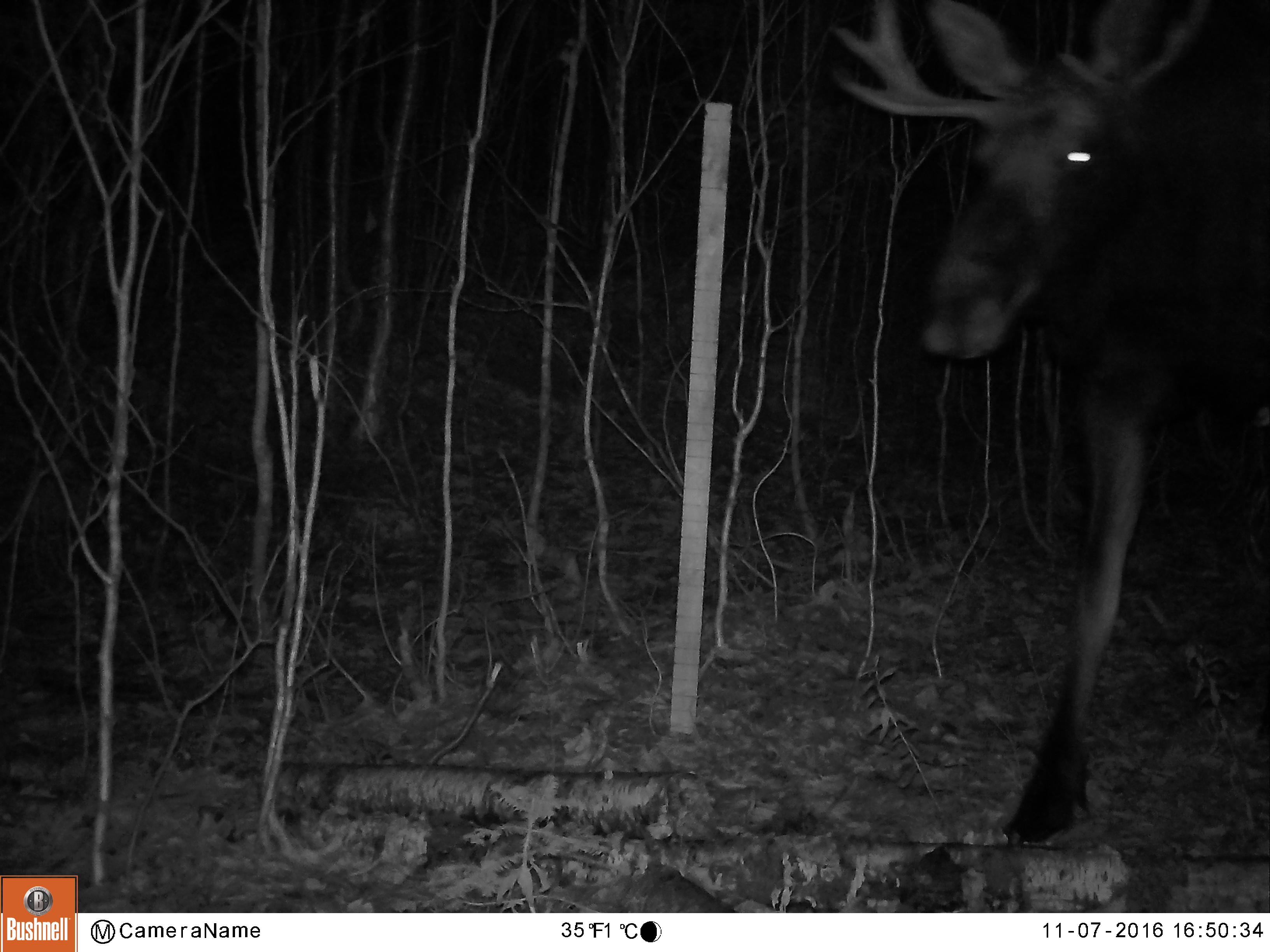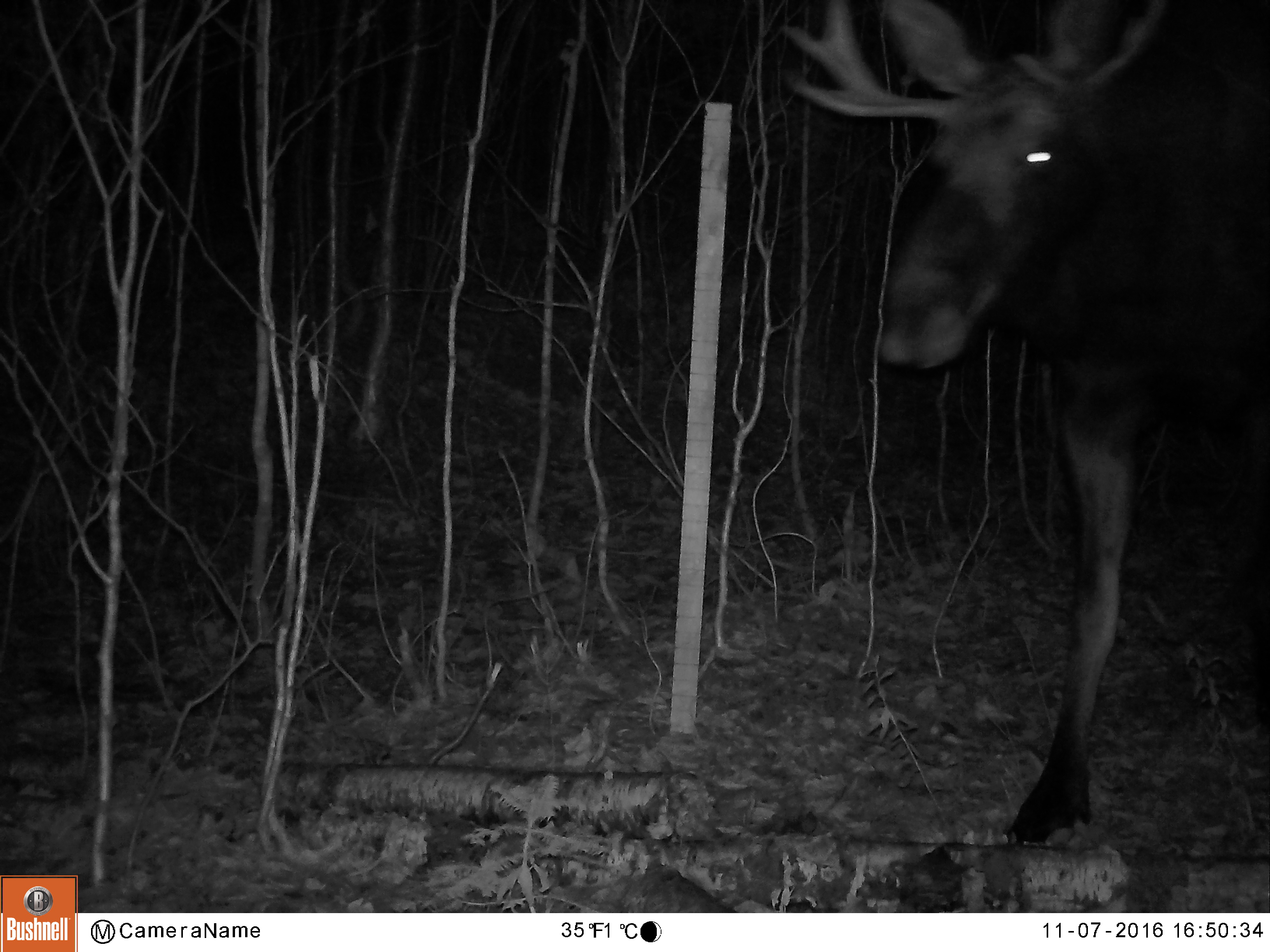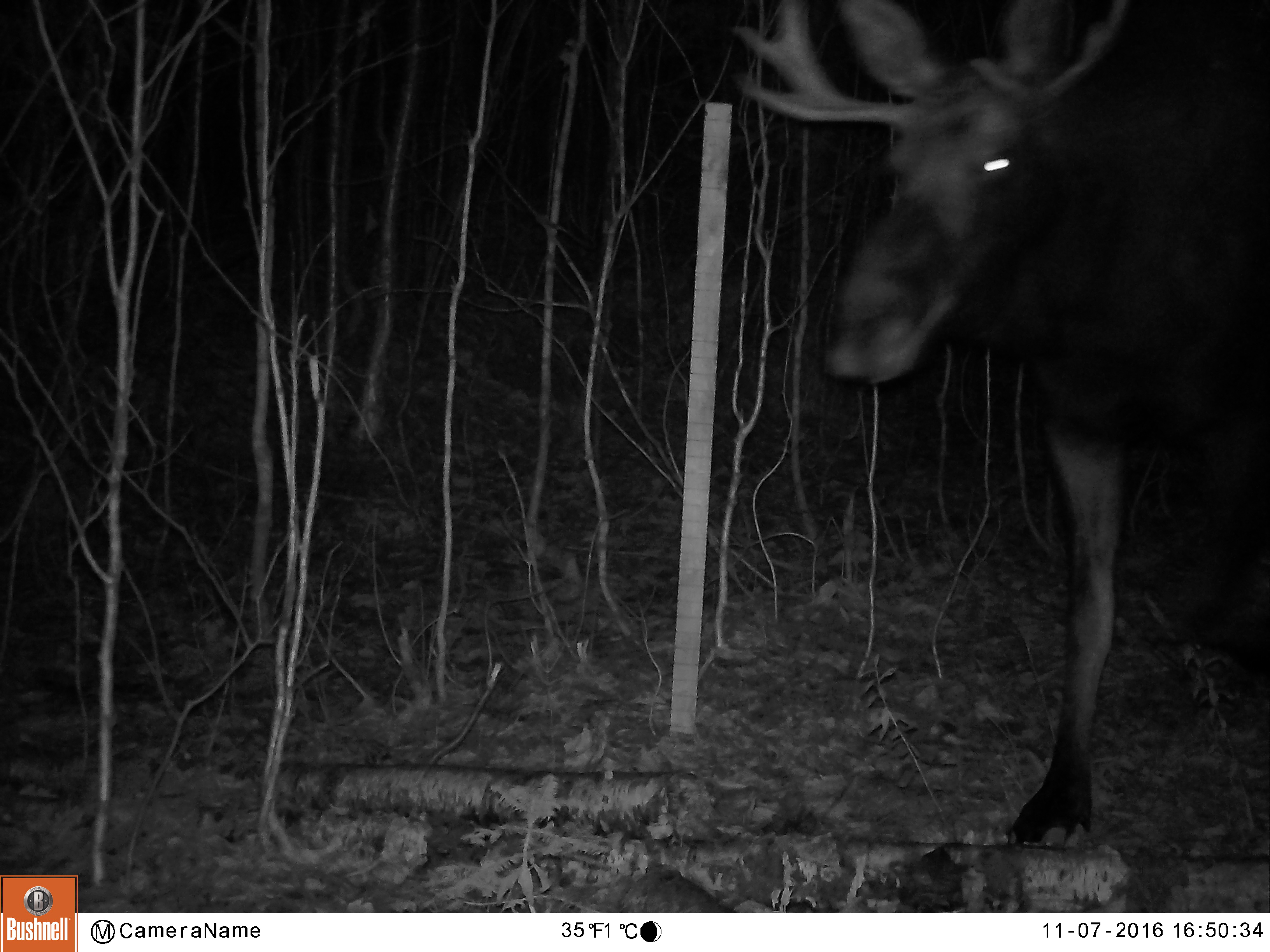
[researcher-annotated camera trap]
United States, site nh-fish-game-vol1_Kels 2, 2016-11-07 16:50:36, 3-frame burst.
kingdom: Animalia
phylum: Chordata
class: Mammalia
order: Artiodactyla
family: Cervidae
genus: Alces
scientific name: Alces alces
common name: moose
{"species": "moose (Alces alces)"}